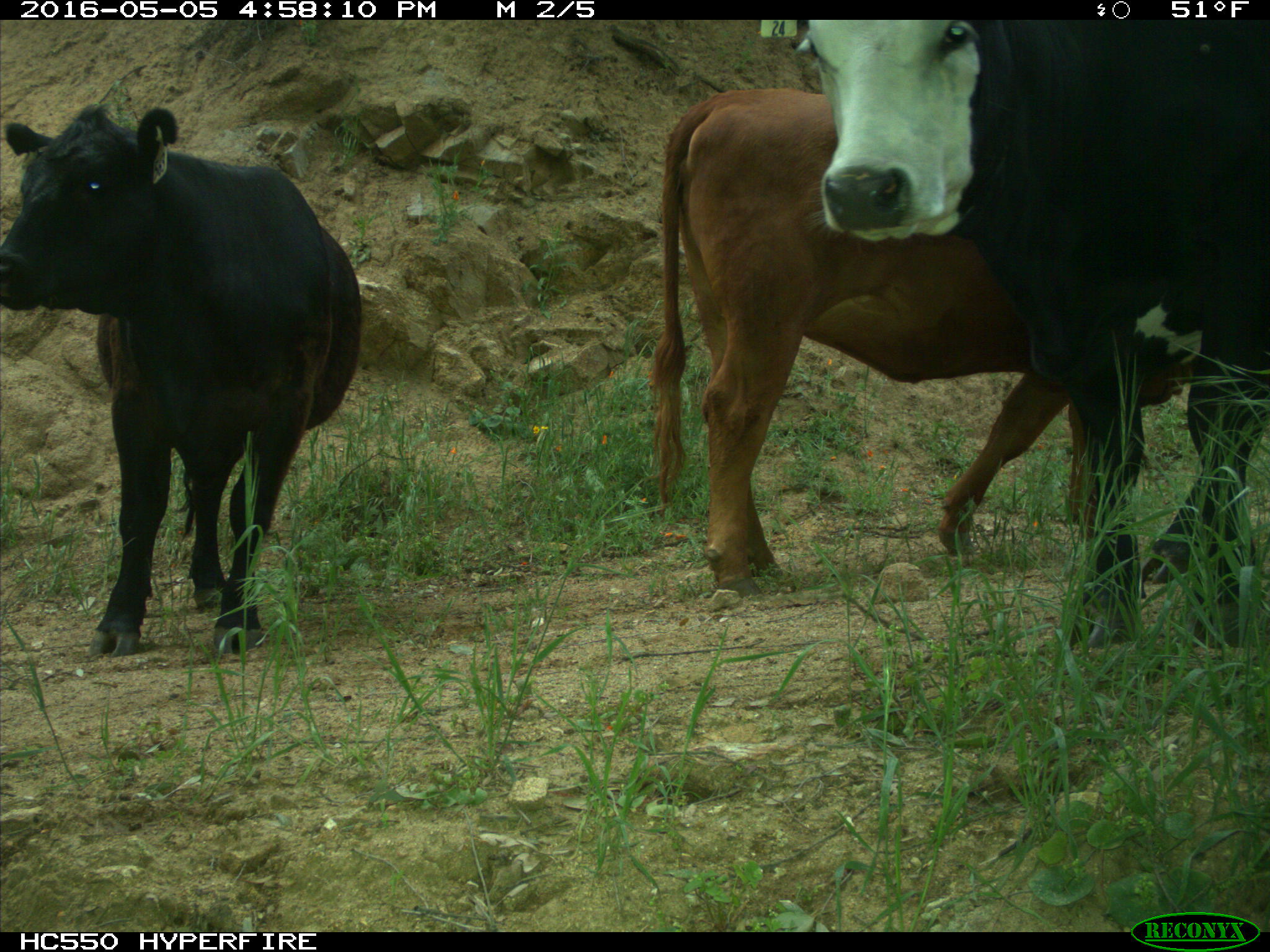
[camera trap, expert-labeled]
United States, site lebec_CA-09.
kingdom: Animalia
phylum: Chordata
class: Mammalia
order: Artiodactyla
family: Bovidae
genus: Bos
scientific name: Bos taurus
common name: domestic cow